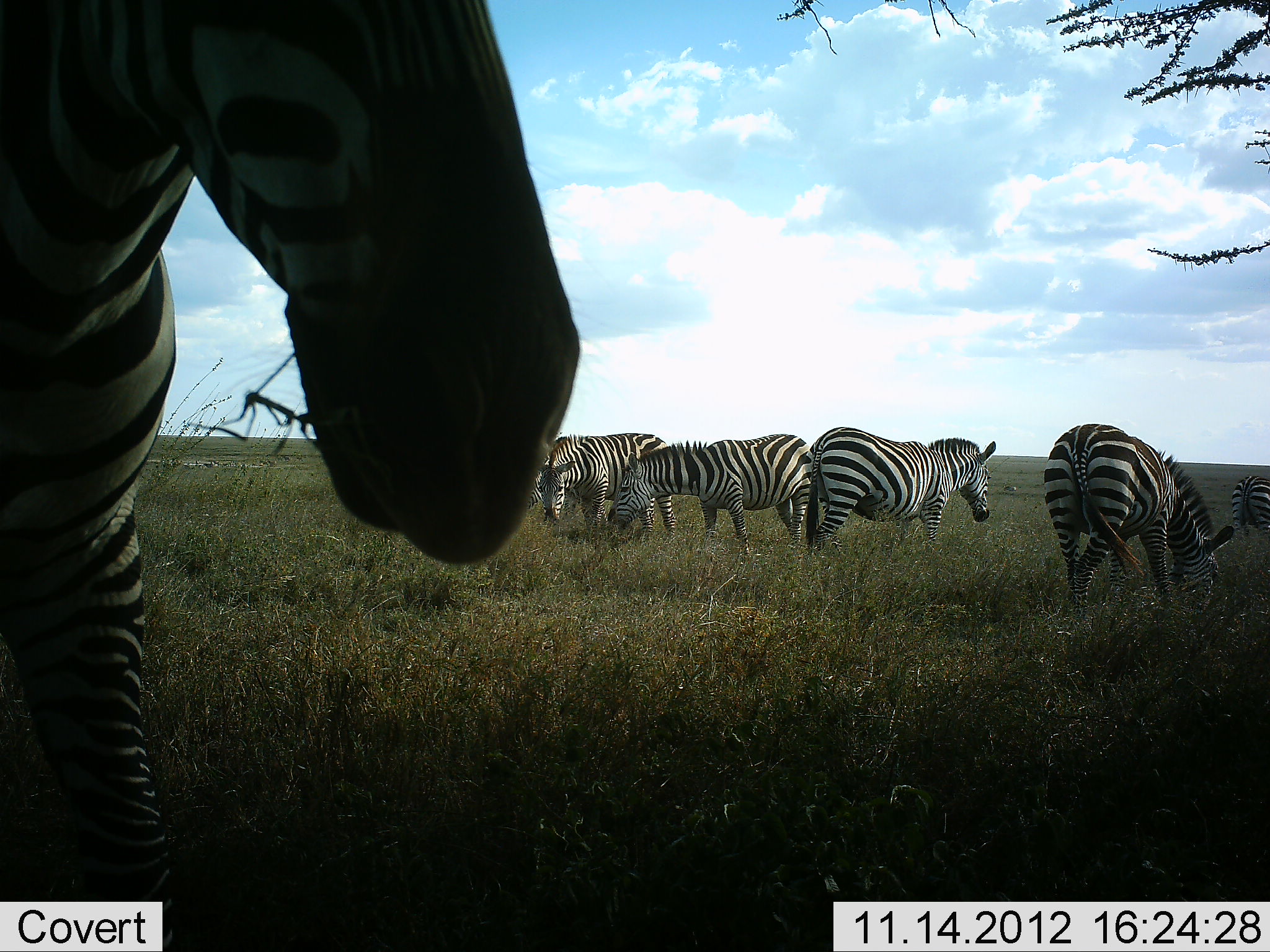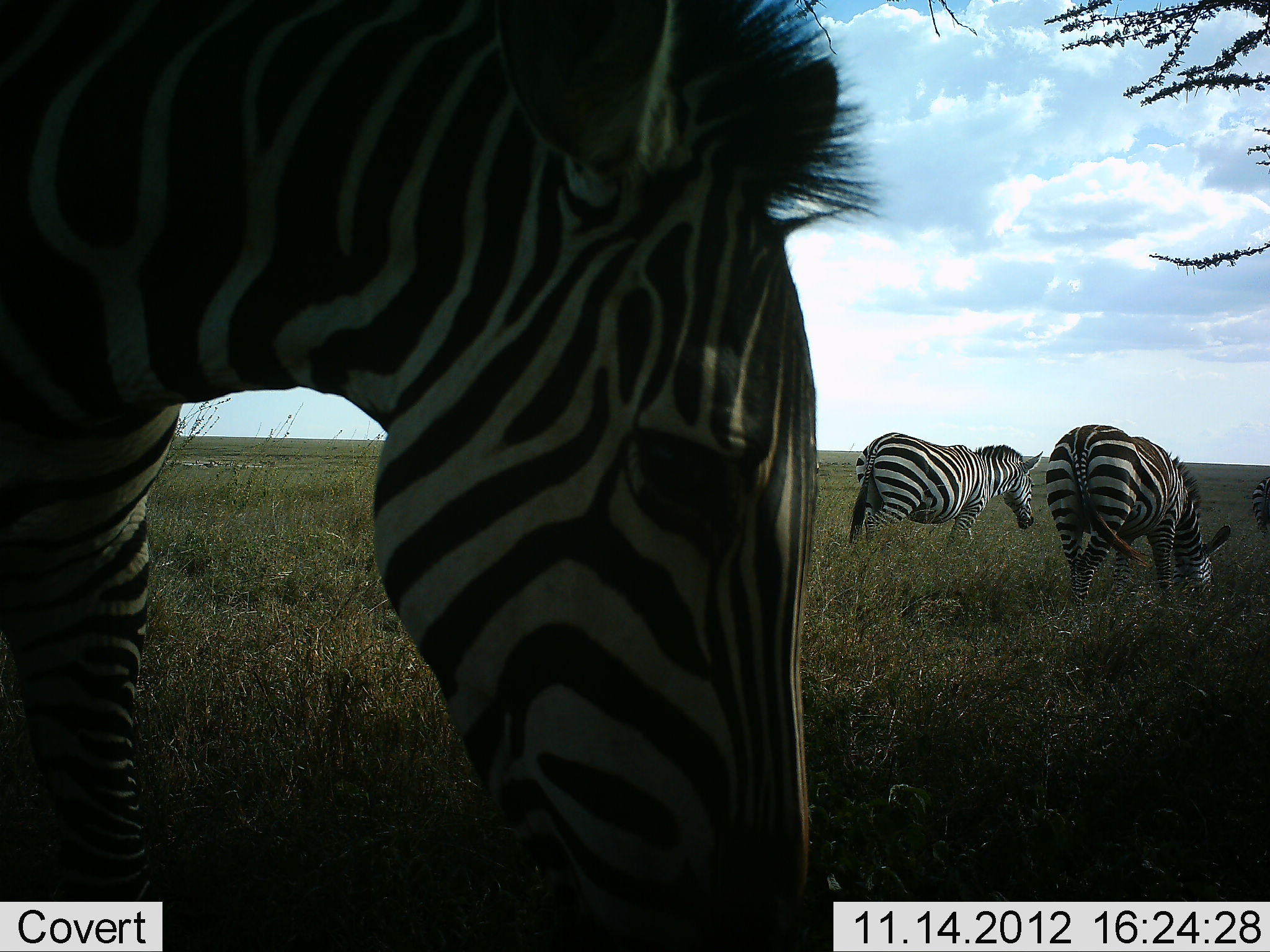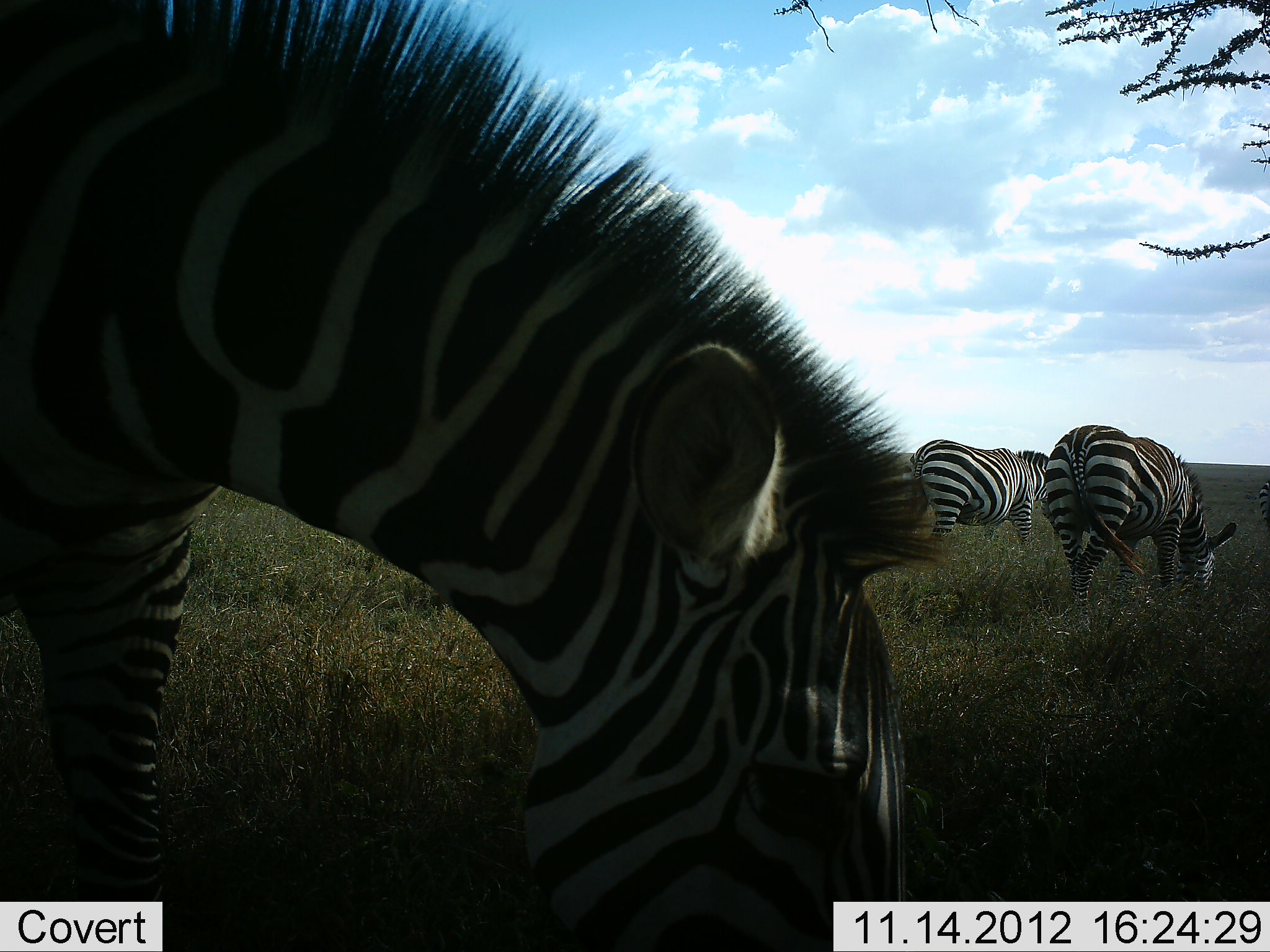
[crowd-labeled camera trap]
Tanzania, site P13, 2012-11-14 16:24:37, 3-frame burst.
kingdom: Animalia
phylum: Chordata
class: Mammalia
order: Perissodactyla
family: Equidae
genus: Equus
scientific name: Equus quagga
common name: plains zebra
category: zebra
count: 6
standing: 50%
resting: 0%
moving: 30%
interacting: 0%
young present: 0%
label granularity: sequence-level